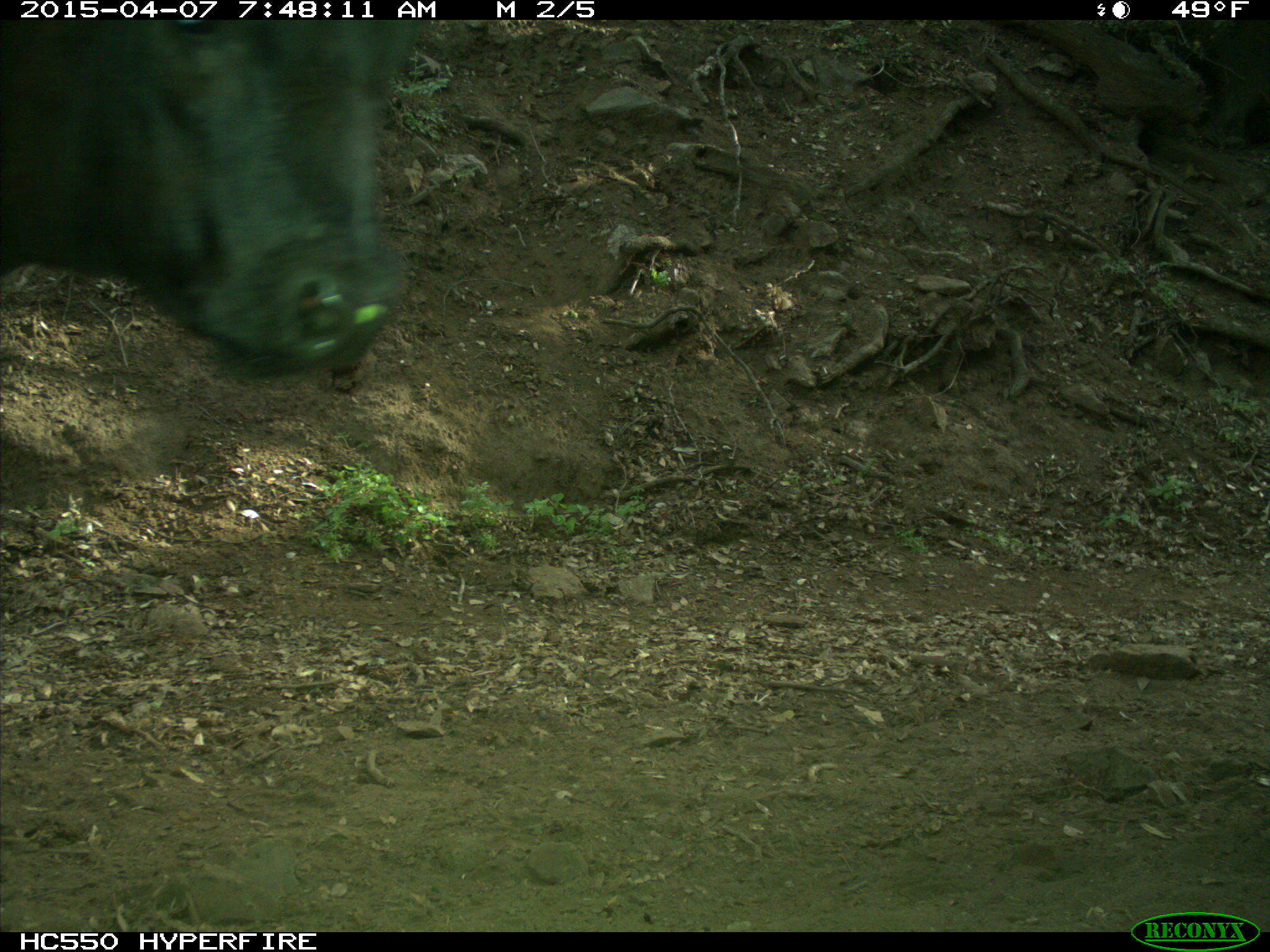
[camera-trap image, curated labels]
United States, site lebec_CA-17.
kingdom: Animalia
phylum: Chordata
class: Mammalia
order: Artiodactyla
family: Bovidae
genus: Bos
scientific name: Bos taurus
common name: domestic cow